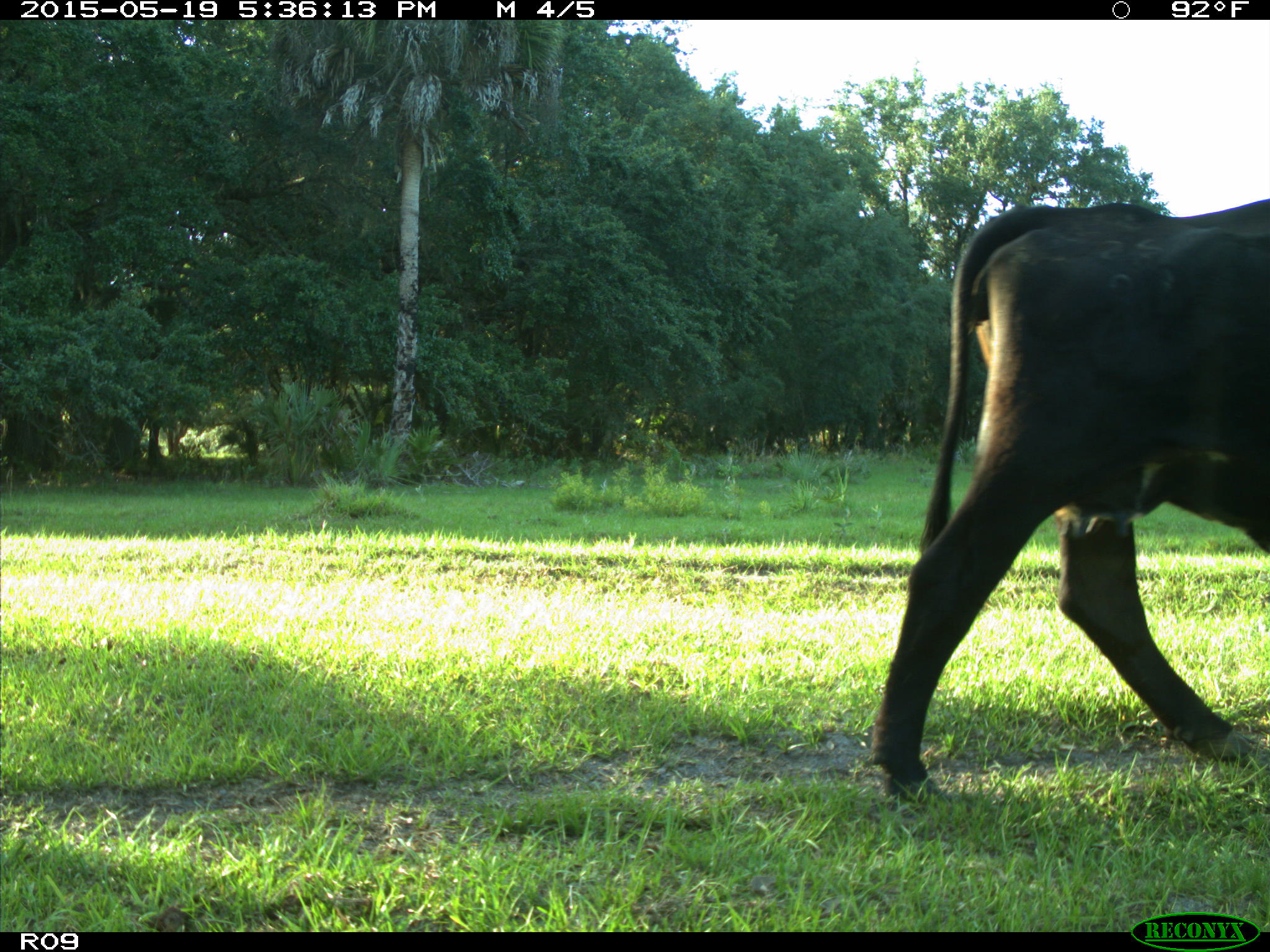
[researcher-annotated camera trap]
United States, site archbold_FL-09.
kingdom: Animalia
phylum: Chordata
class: Mammalia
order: Artiodactyla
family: Bovidae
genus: Bos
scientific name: Bos taurus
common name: domestic cow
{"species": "Bos taurus (domestic cow)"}